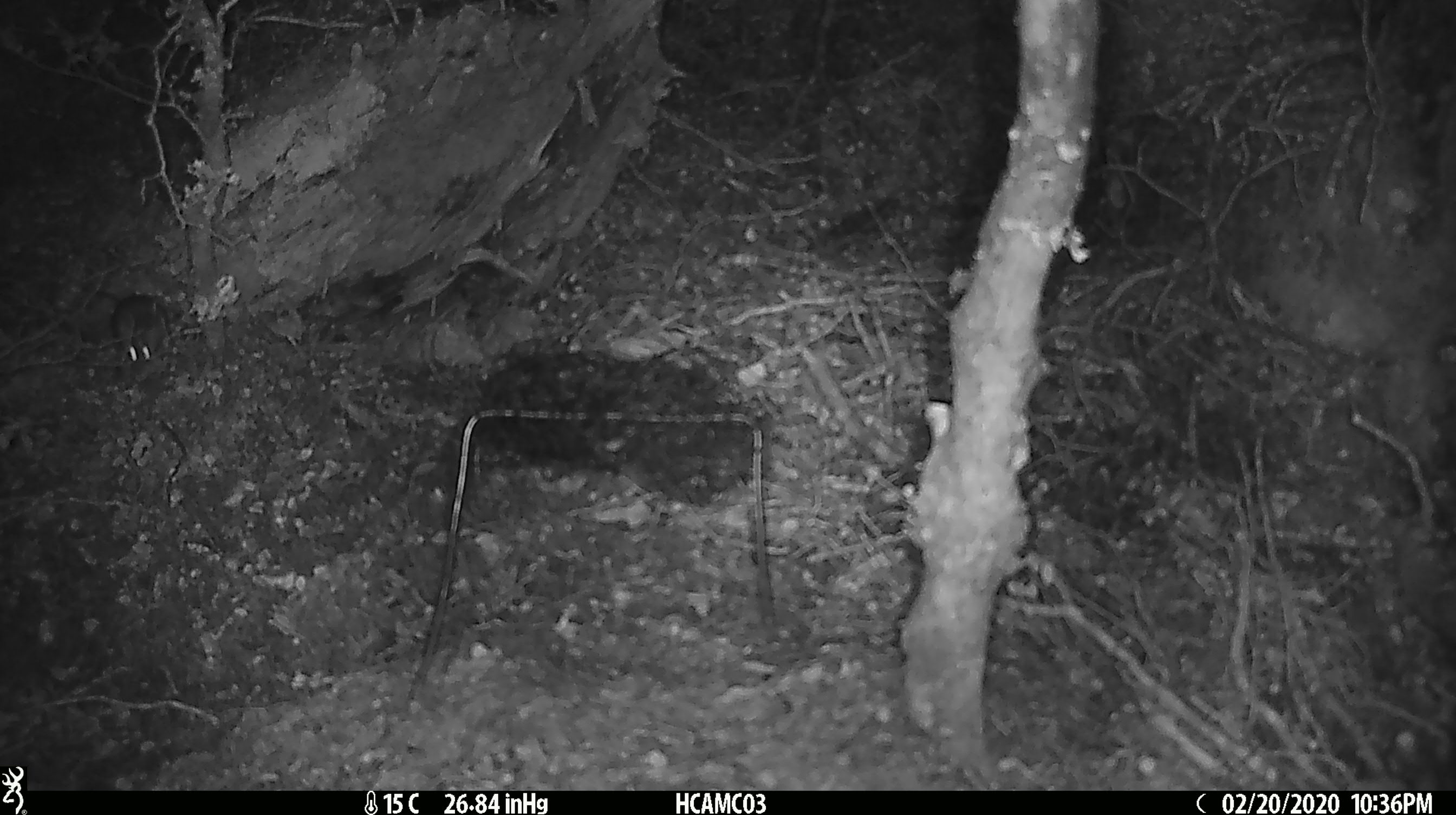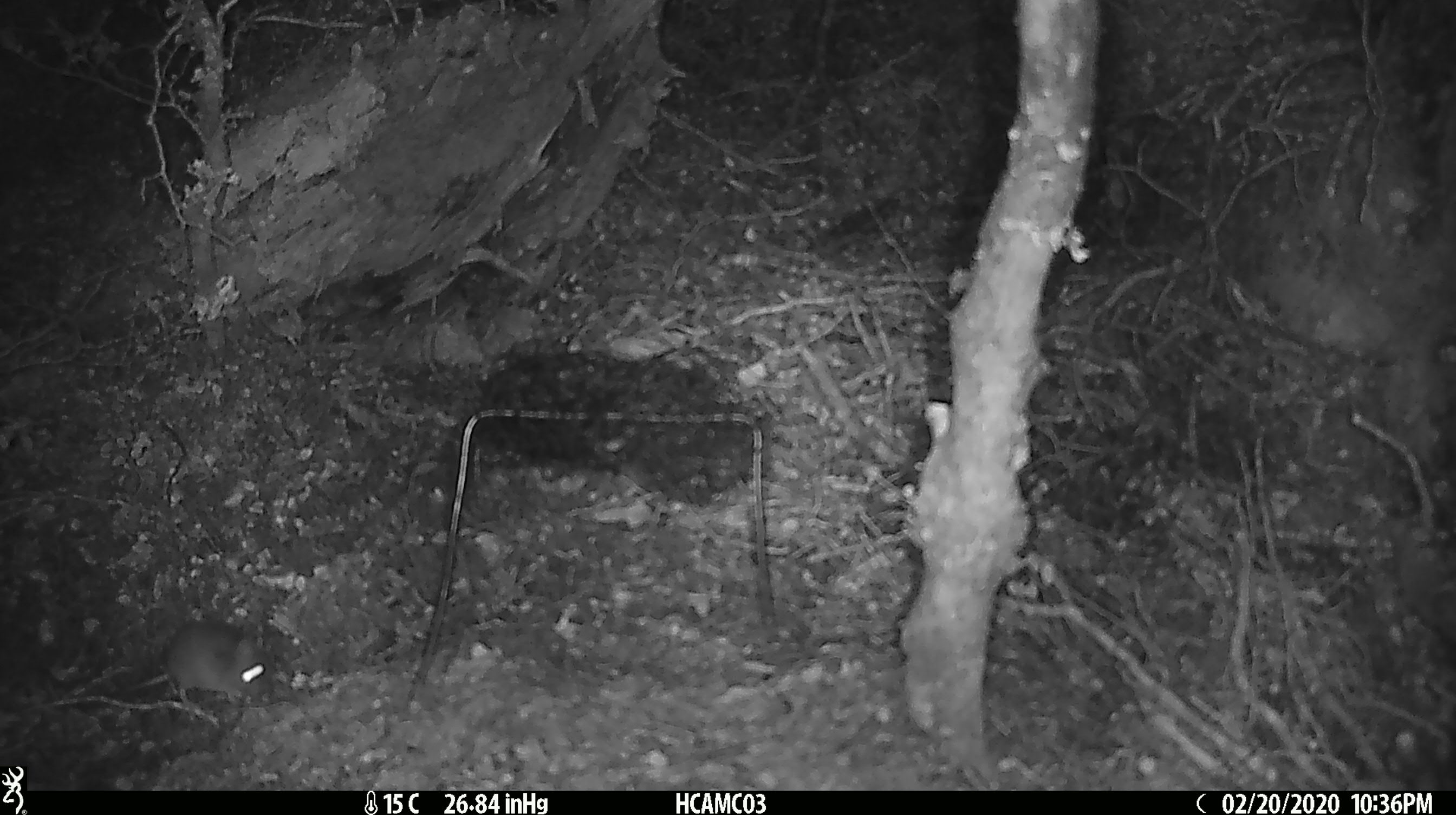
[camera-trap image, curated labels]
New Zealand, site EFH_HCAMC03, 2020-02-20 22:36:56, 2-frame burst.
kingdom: Animalia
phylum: Chordata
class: Mammalia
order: Rodentia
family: Muridae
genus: Mus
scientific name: Mus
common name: mouse